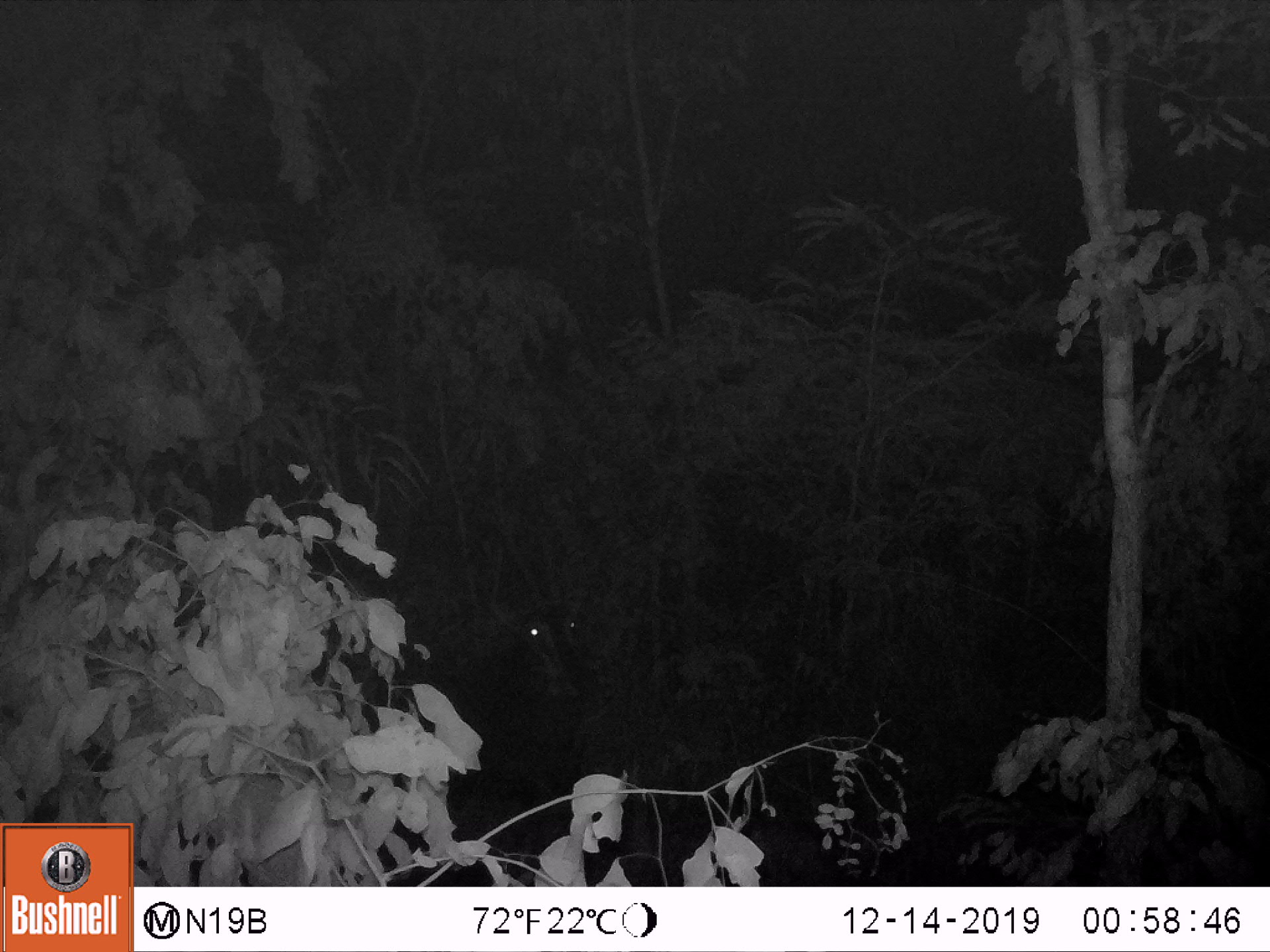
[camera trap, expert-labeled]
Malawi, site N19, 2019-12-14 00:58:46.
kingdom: Animalia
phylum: Chordata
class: Mammalia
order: Artiodactyla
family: Bovidae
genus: Hippotragus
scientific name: Hippotragus niger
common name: sable antelope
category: sable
Sable (sable antelope) (Hippotragus niger), count 1.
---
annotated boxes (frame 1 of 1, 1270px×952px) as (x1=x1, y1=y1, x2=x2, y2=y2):
sable: (x1=469, y1=515, x2=622, y2=713)